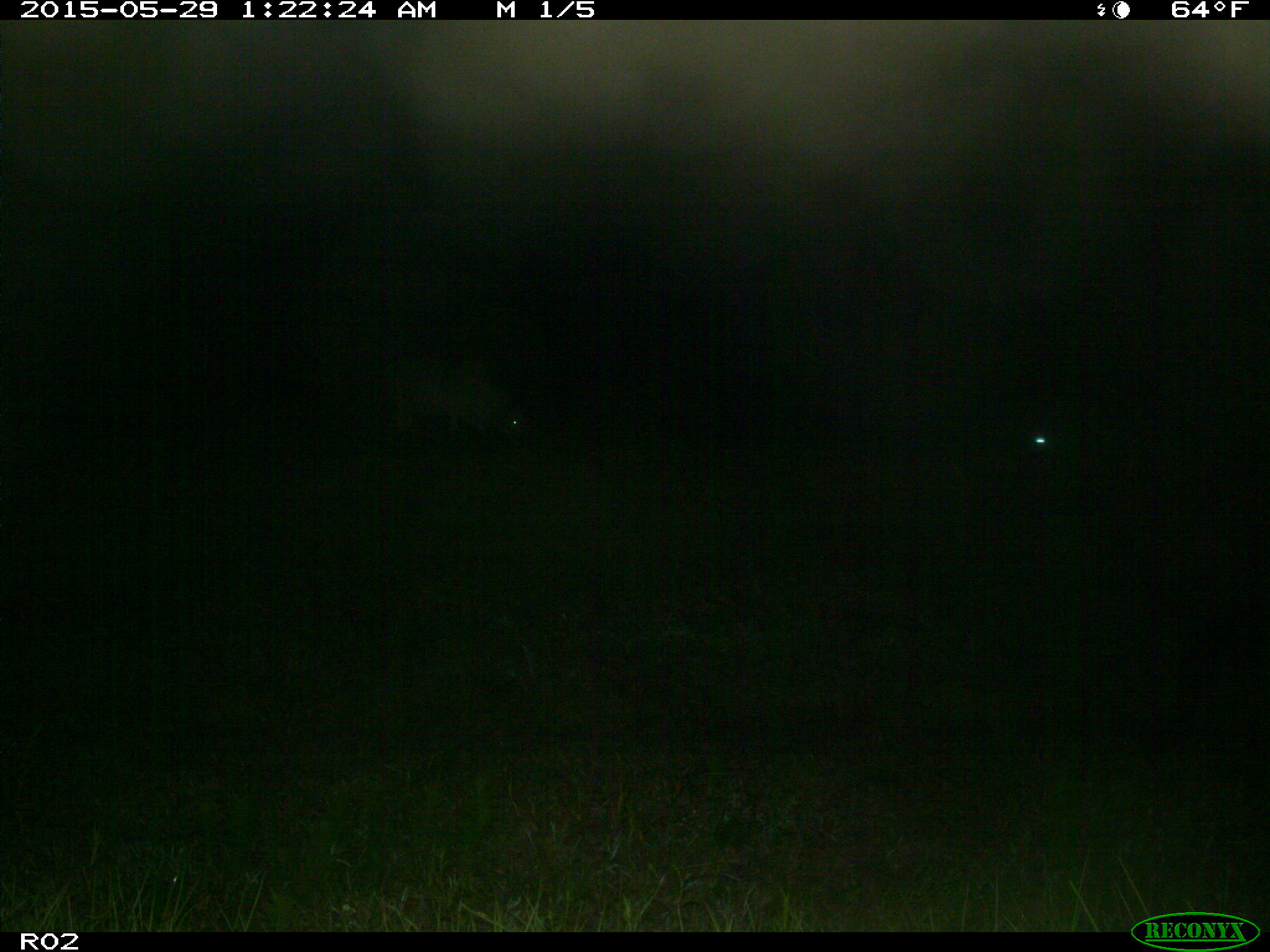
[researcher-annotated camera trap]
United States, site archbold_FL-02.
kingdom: Animalia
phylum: Chordata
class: Mammalia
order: Artiodactyla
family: Bovidae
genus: Bos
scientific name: Bos taurus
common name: domestic cow